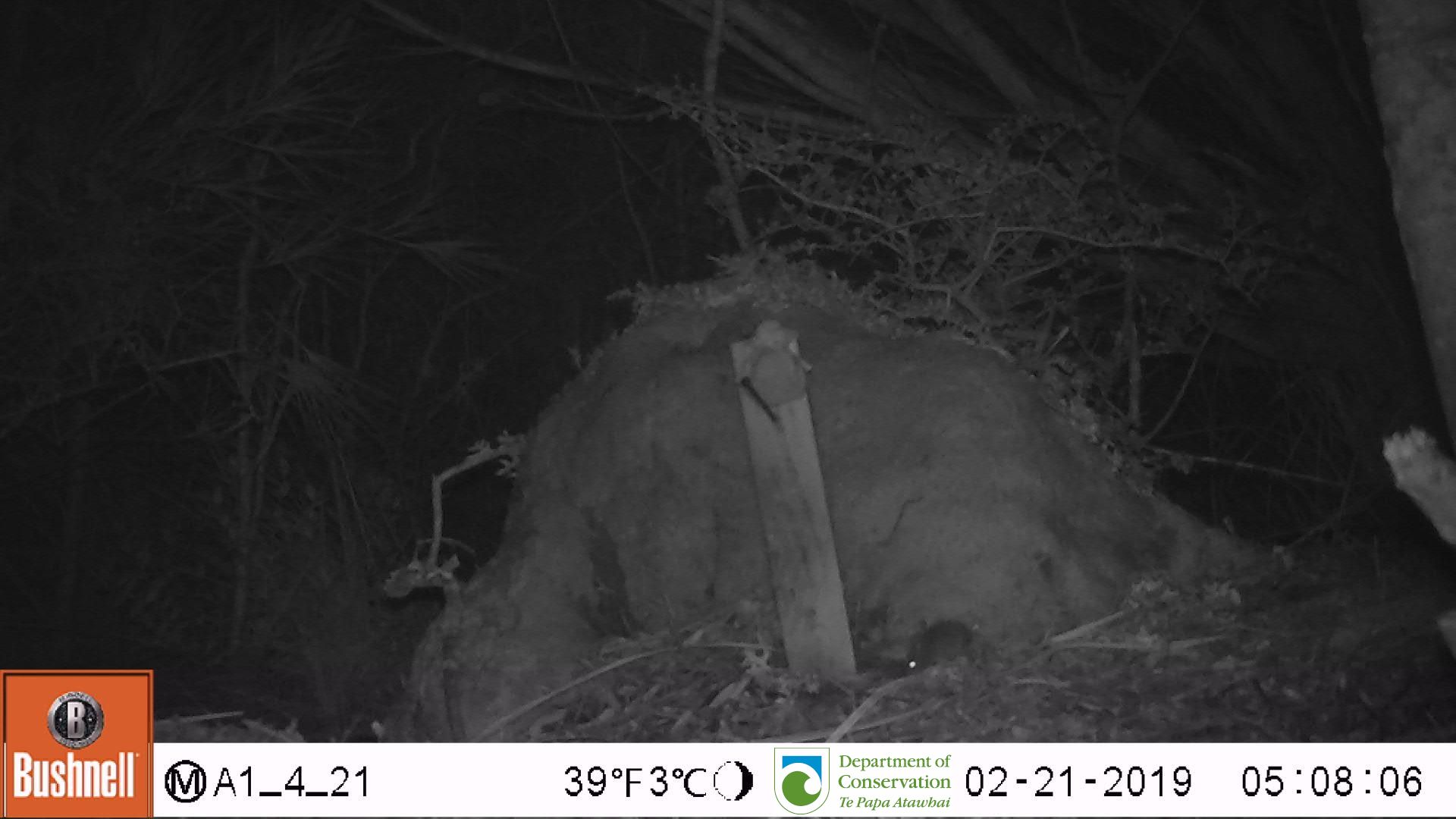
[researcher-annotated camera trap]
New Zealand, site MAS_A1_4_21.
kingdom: Animalia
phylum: Chordata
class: Mammalia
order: Rodentia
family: Muridae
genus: Mus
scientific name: Mus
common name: mouse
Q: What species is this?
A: Mouse (Mus).